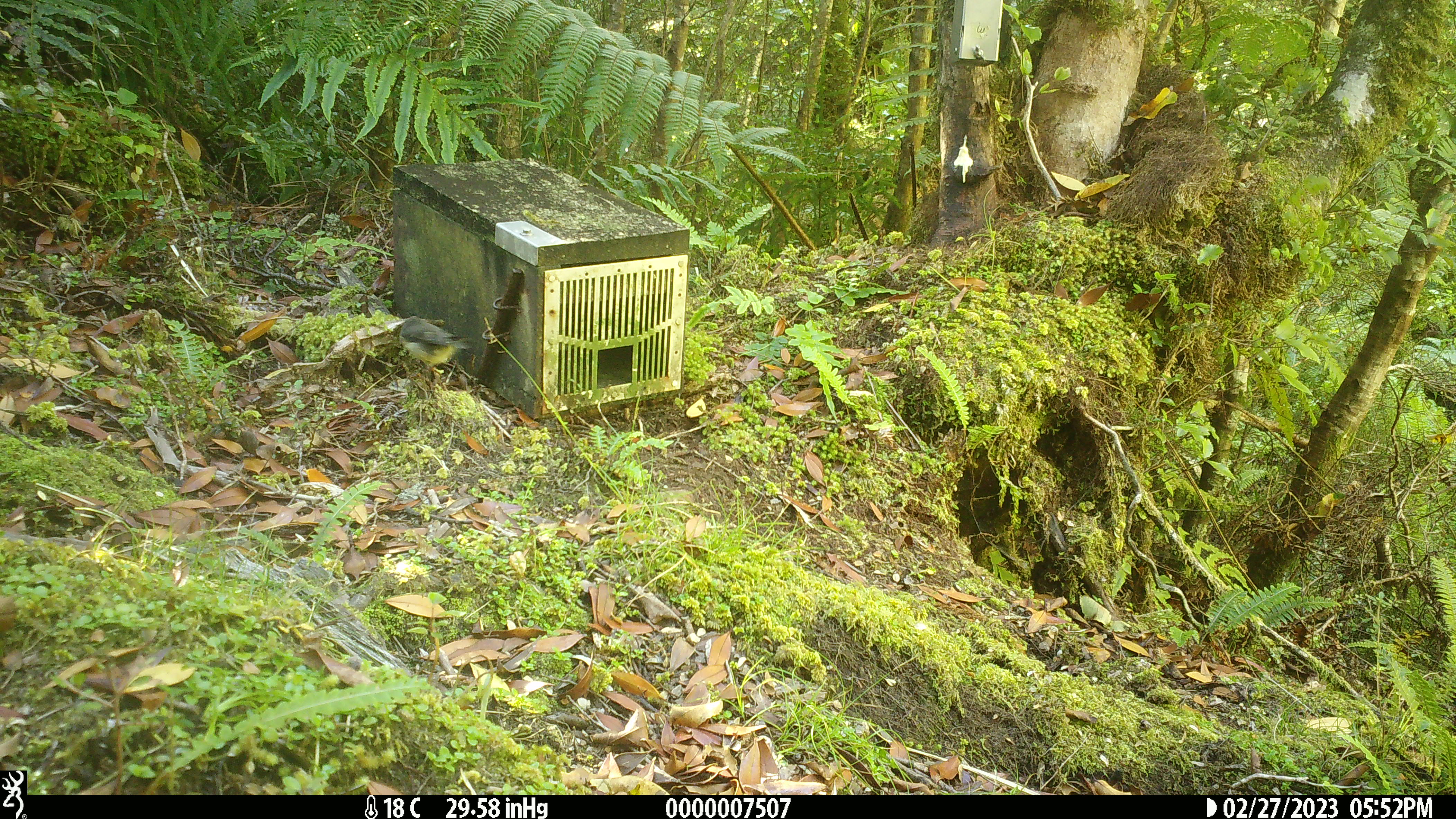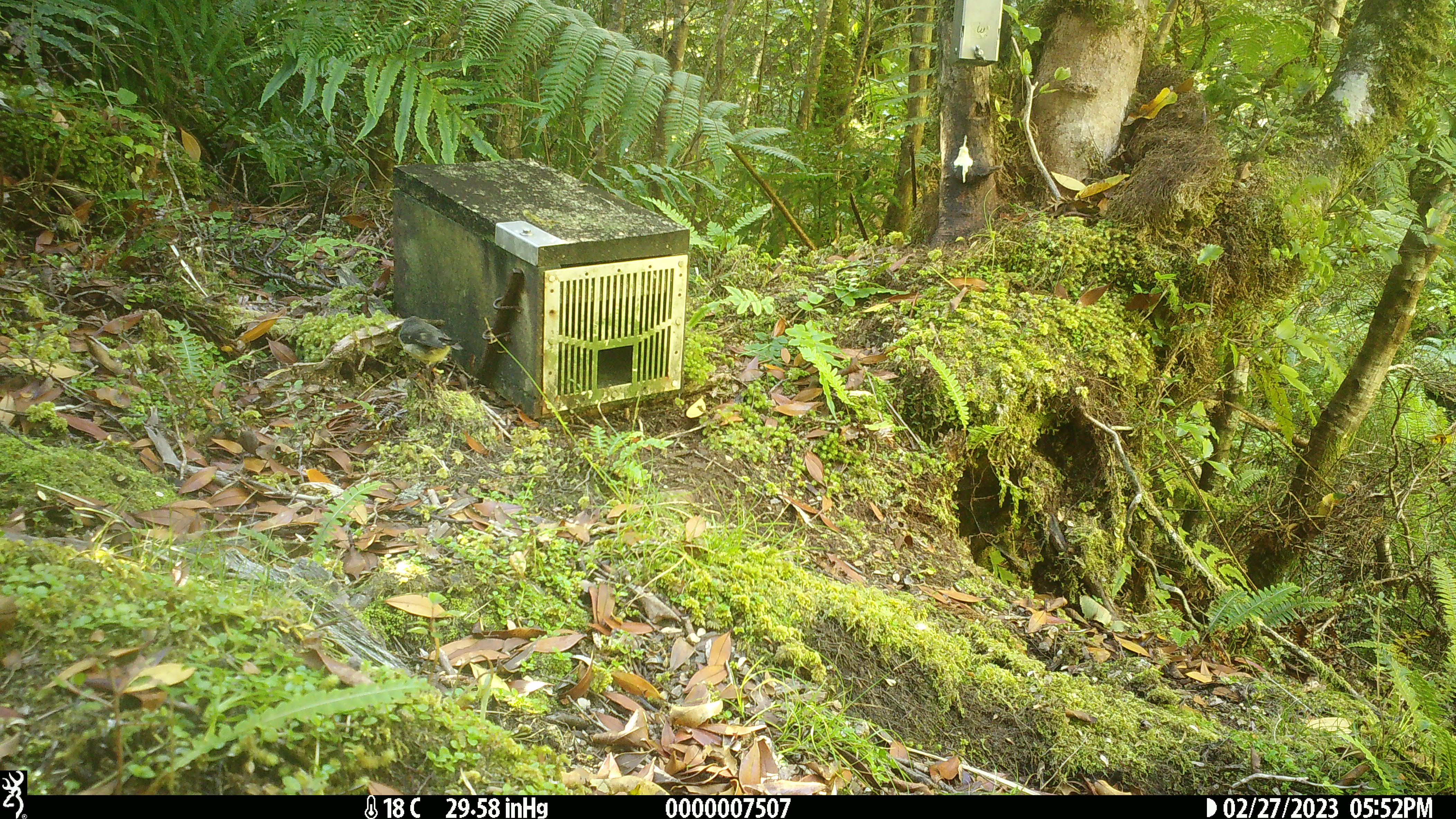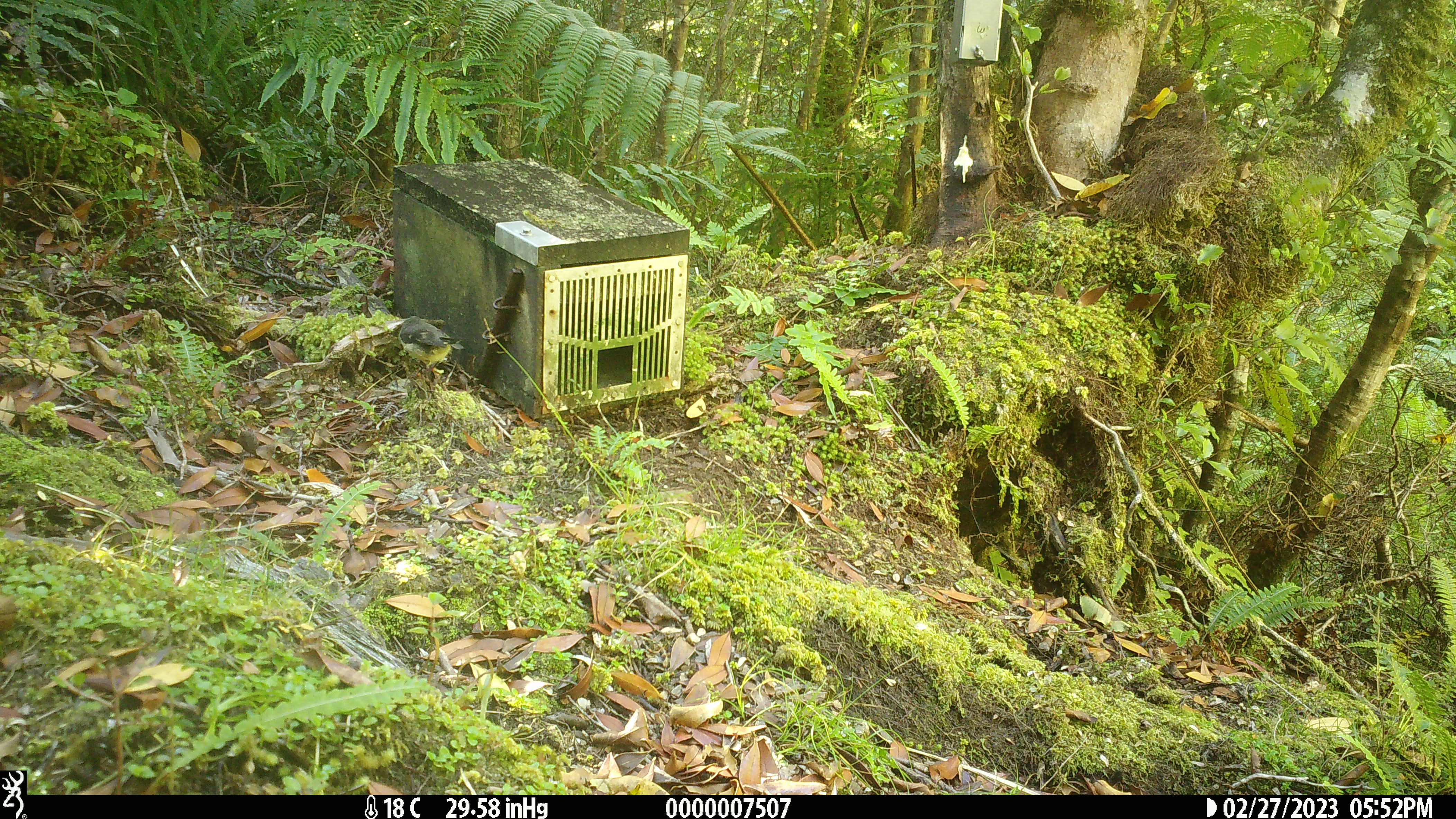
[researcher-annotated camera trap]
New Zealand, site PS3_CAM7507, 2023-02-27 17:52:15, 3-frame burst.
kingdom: Animalia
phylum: Chordata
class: Aves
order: Passeriformes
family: Petroicidae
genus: Petroica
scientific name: Petroica macrocephala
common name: tomtit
Tomtit (Petroica macrocephala).